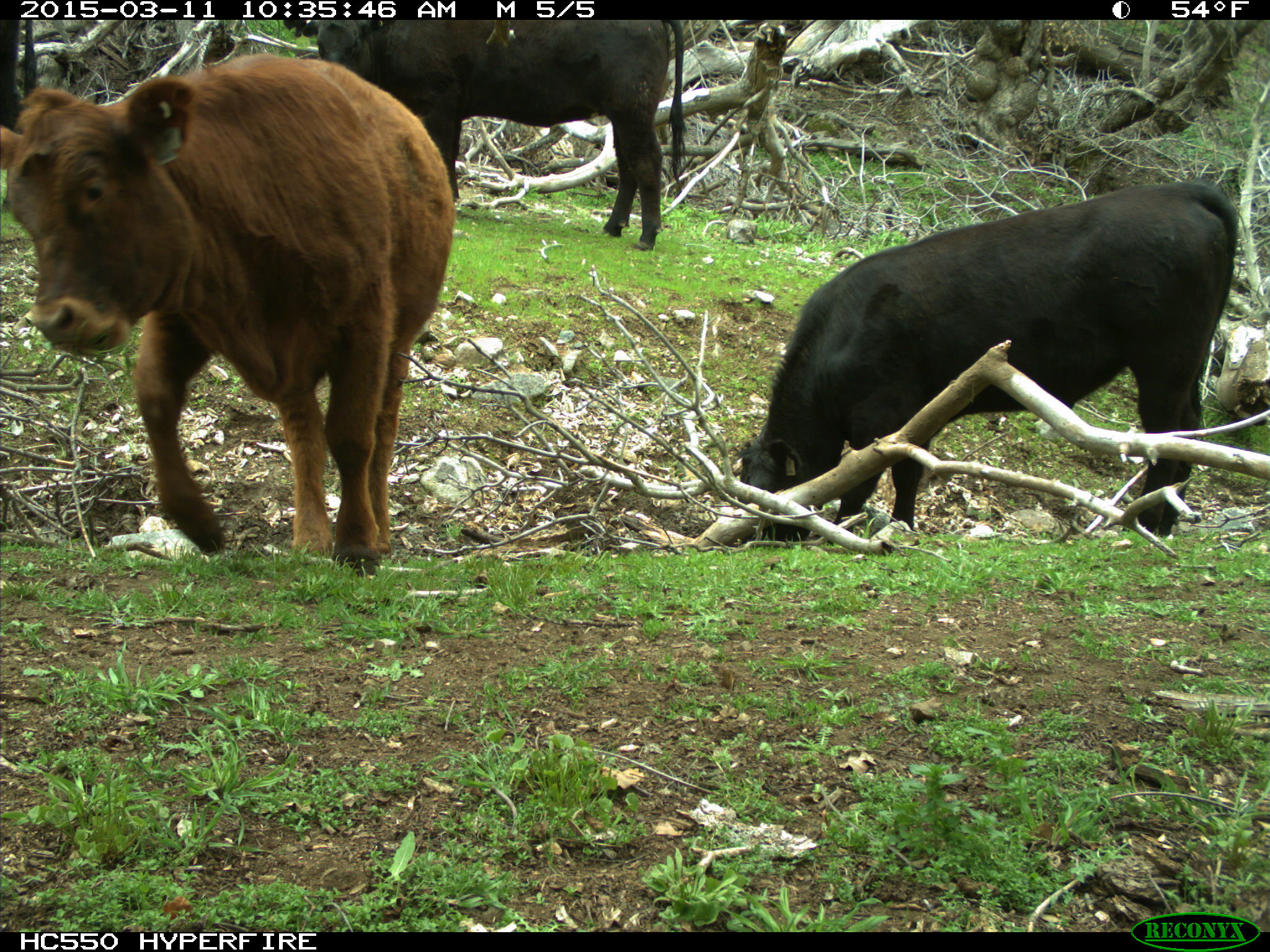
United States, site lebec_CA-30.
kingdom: Animalia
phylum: Chordata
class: Mammalia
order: Artiodactyla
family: Bovidae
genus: Bos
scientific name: Bos taurus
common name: domestic cow